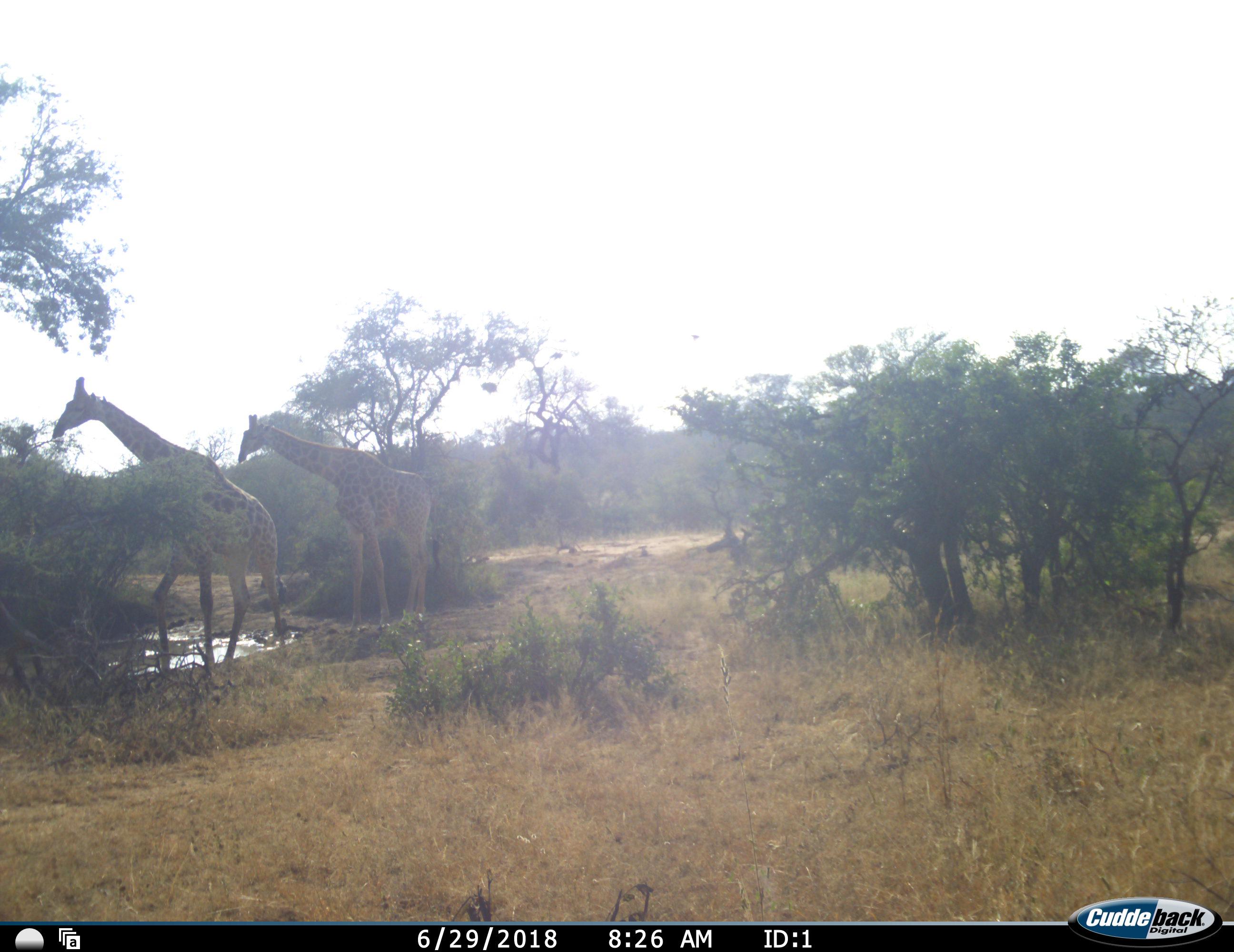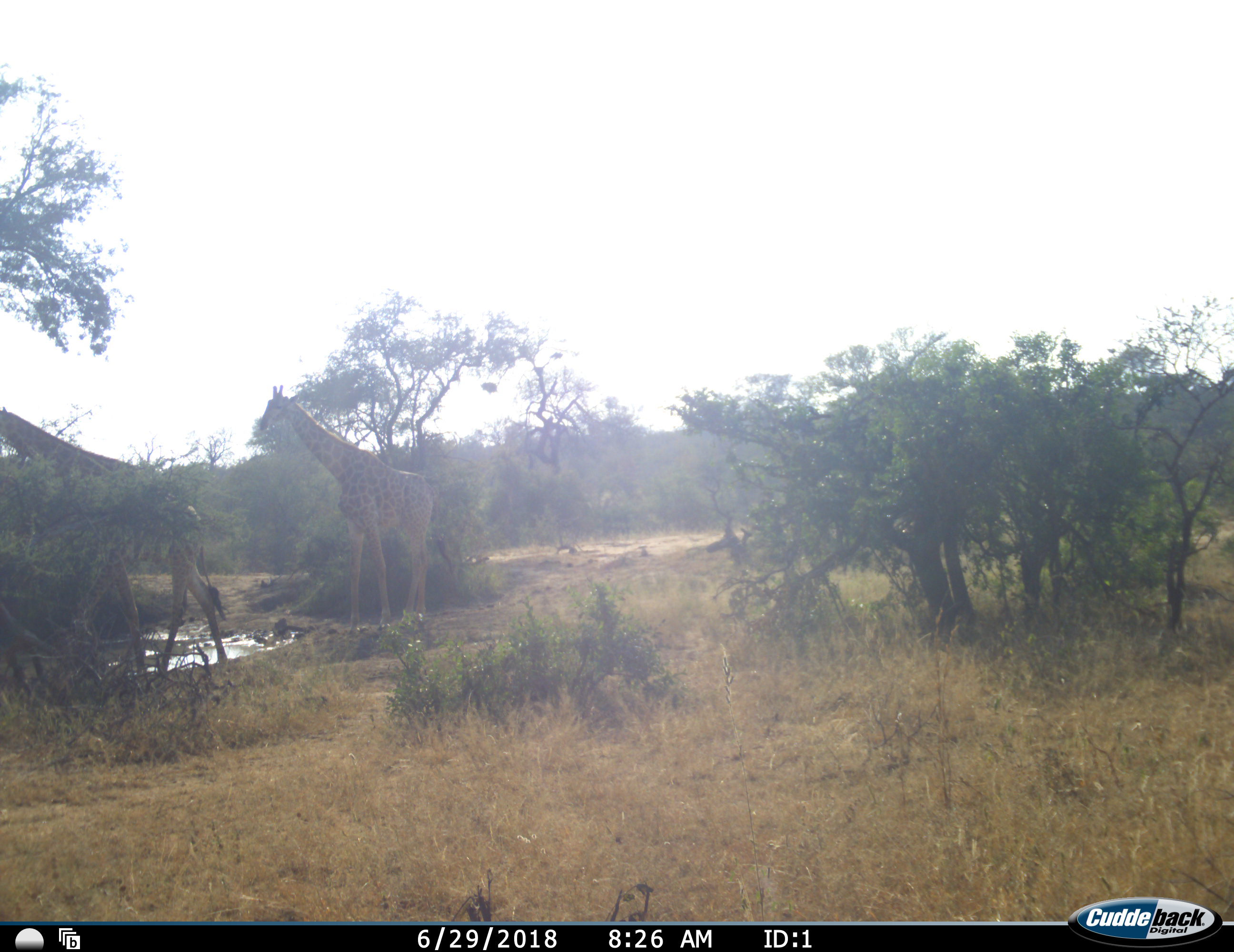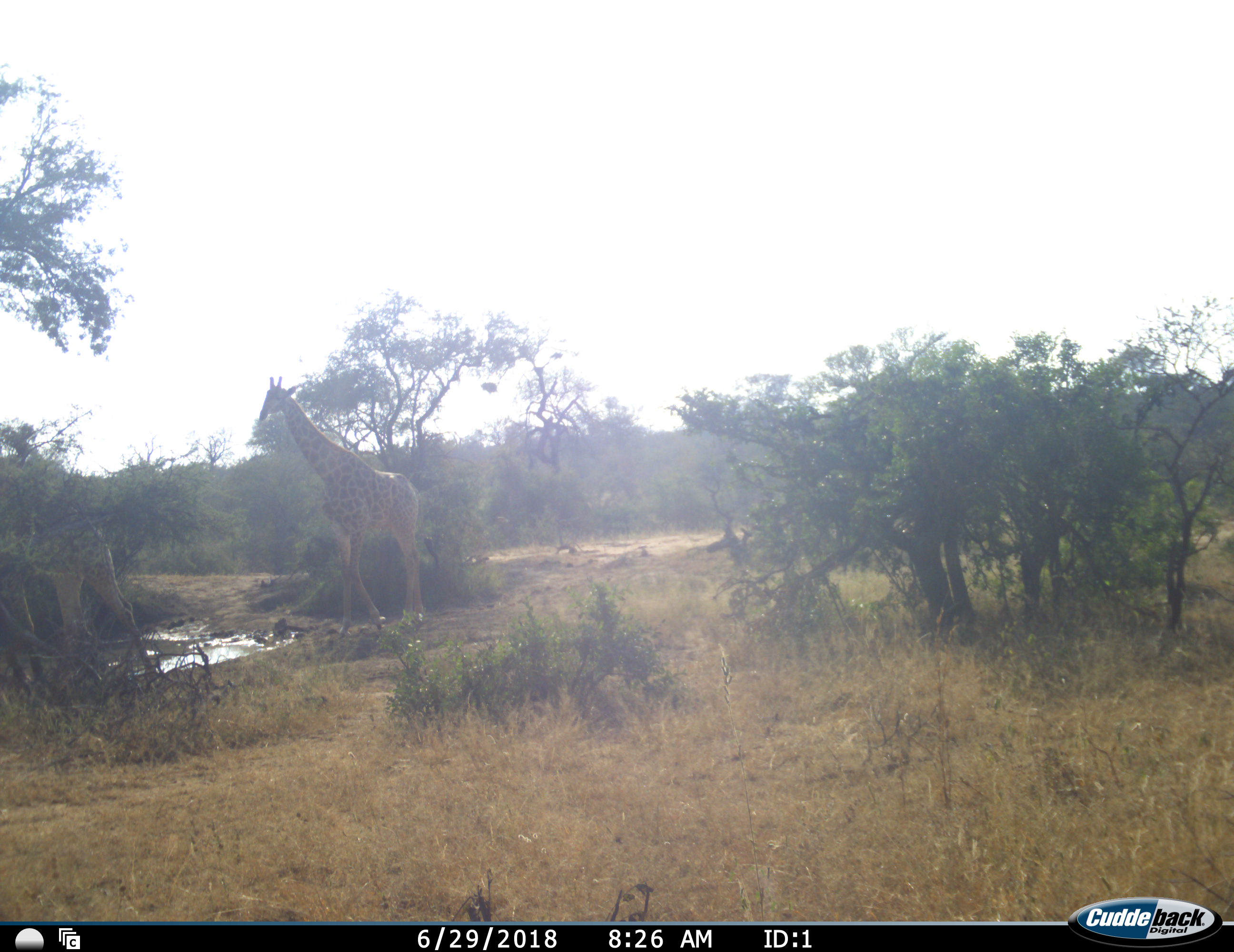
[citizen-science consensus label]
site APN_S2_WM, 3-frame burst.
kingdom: Animalia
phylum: Chordata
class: Mammalia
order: Artiodactyla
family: Giraffidae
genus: Giraffa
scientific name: Giraffa camelopardalis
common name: giraffe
Giraffe (Giraffa camelopardalis), count 2. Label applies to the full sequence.